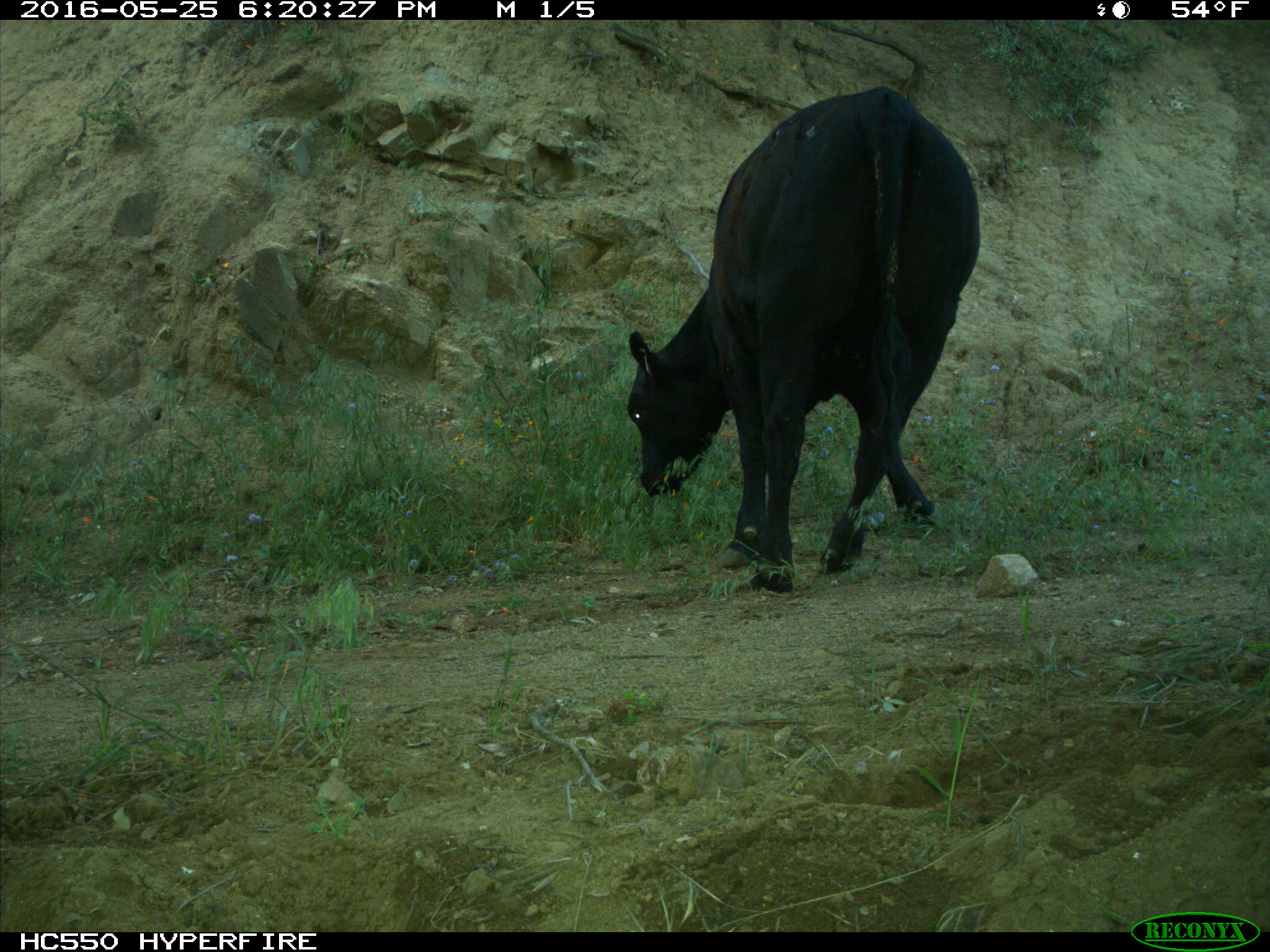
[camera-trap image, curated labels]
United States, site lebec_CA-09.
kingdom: Animalia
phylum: Chordata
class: Mammalia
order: Artiodactyla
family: Bovidae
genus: Bos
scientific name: Bos taurus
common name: domestic cow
Bos taurus (domestic cow).